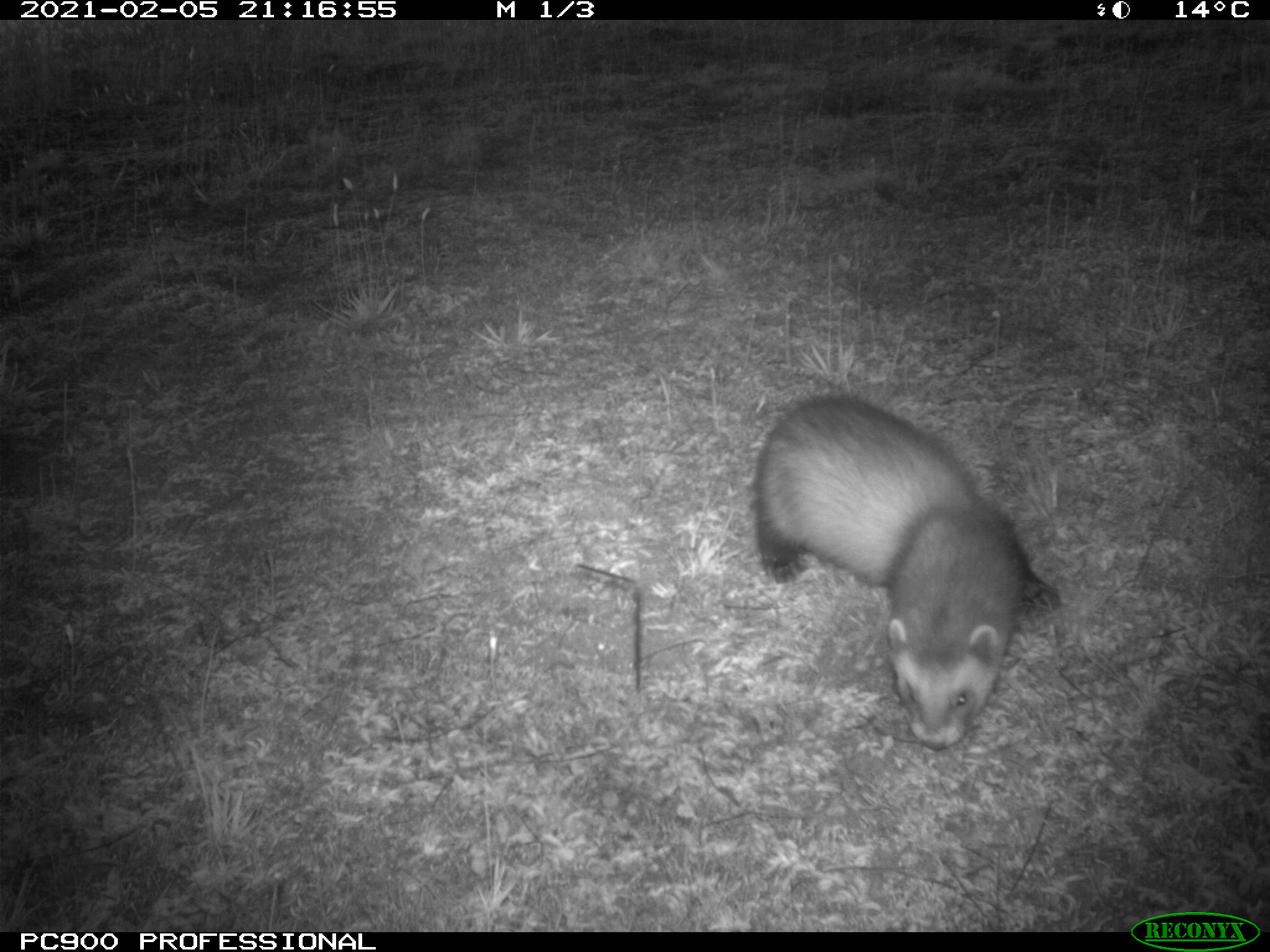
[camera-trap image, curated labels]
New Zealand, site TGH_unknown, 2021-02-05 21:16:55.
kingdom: Animalia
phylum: Chordata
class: Mammalia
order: Carnivora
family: Mustelidae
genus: Mustela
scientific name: Mustela furo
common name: ferret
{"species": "ferret (Mustela furo)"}